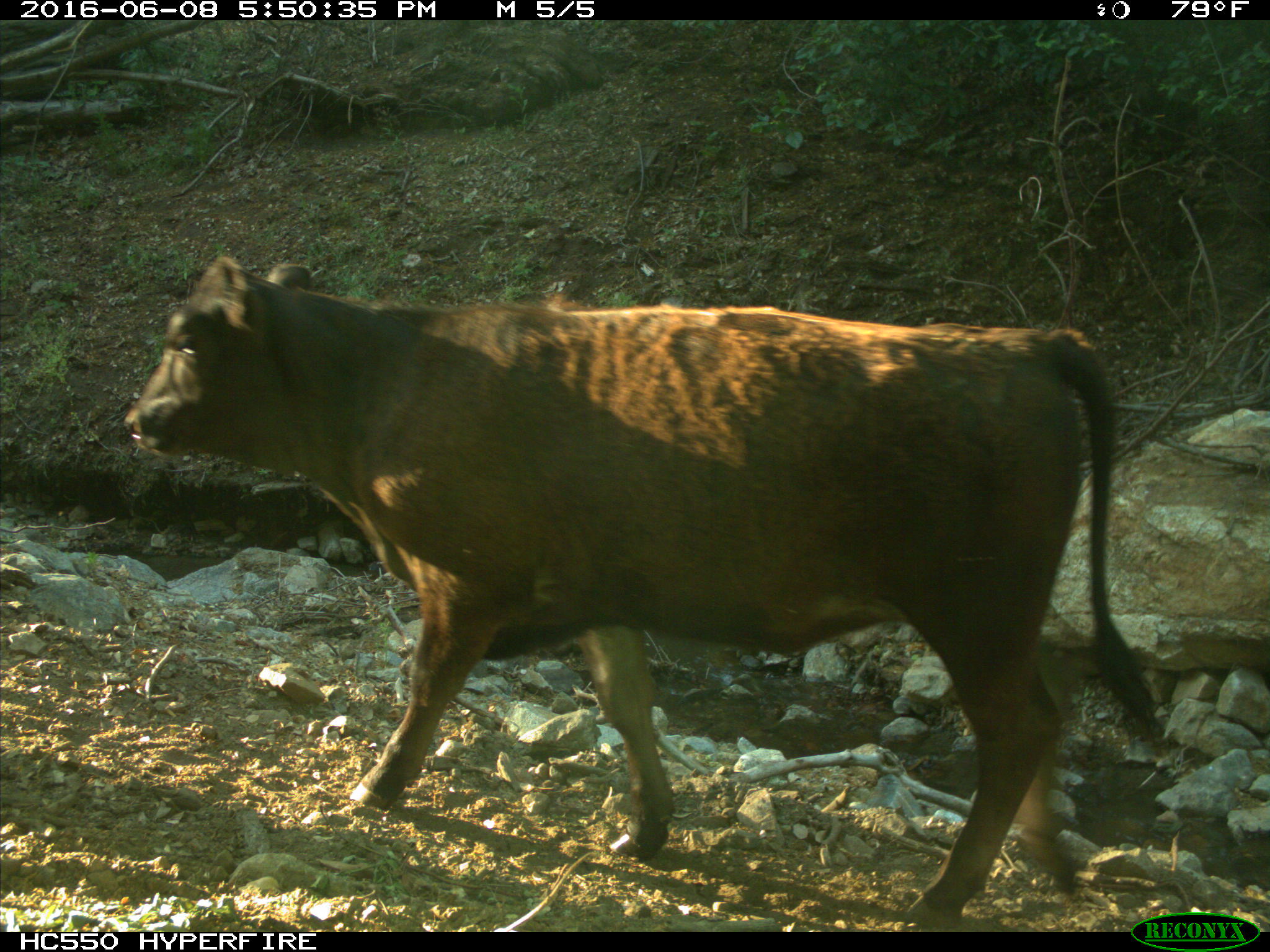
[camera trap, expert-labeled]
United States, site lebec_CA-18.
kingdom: Animalia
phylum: Chordata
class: Mammalia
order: Artiodactyla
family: Bovidae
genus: Bos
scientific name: Bos taurus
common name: domestic cow